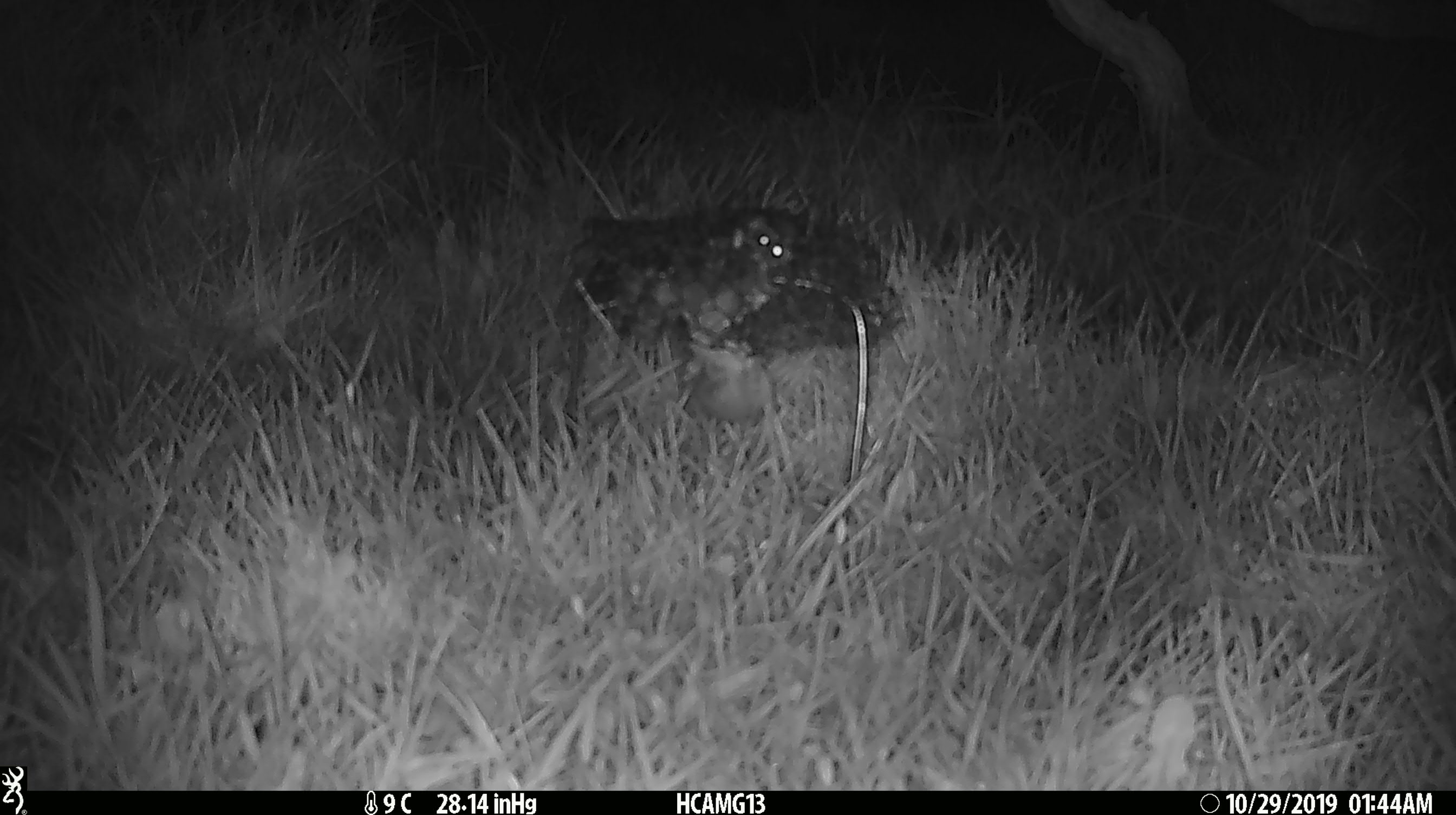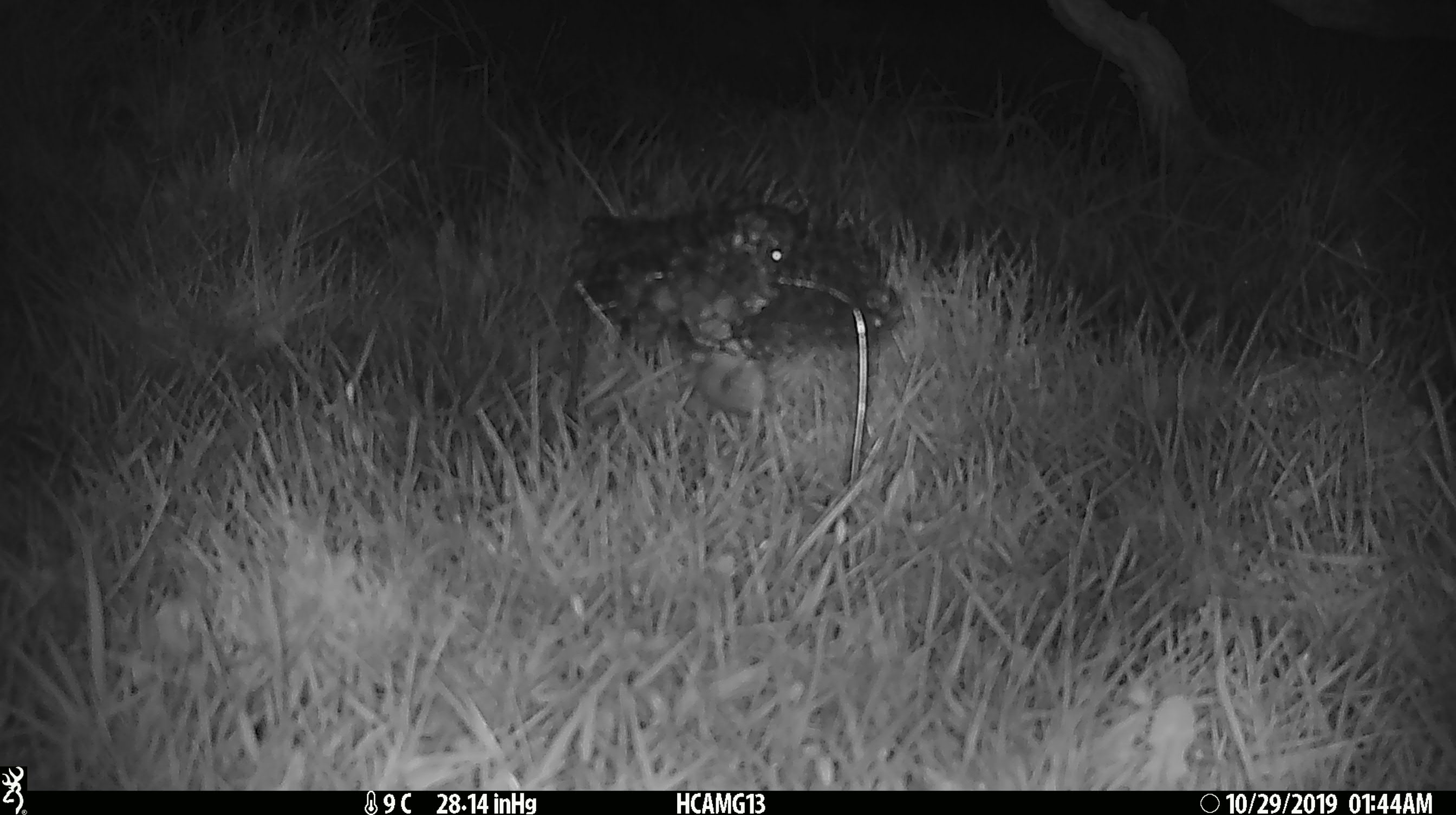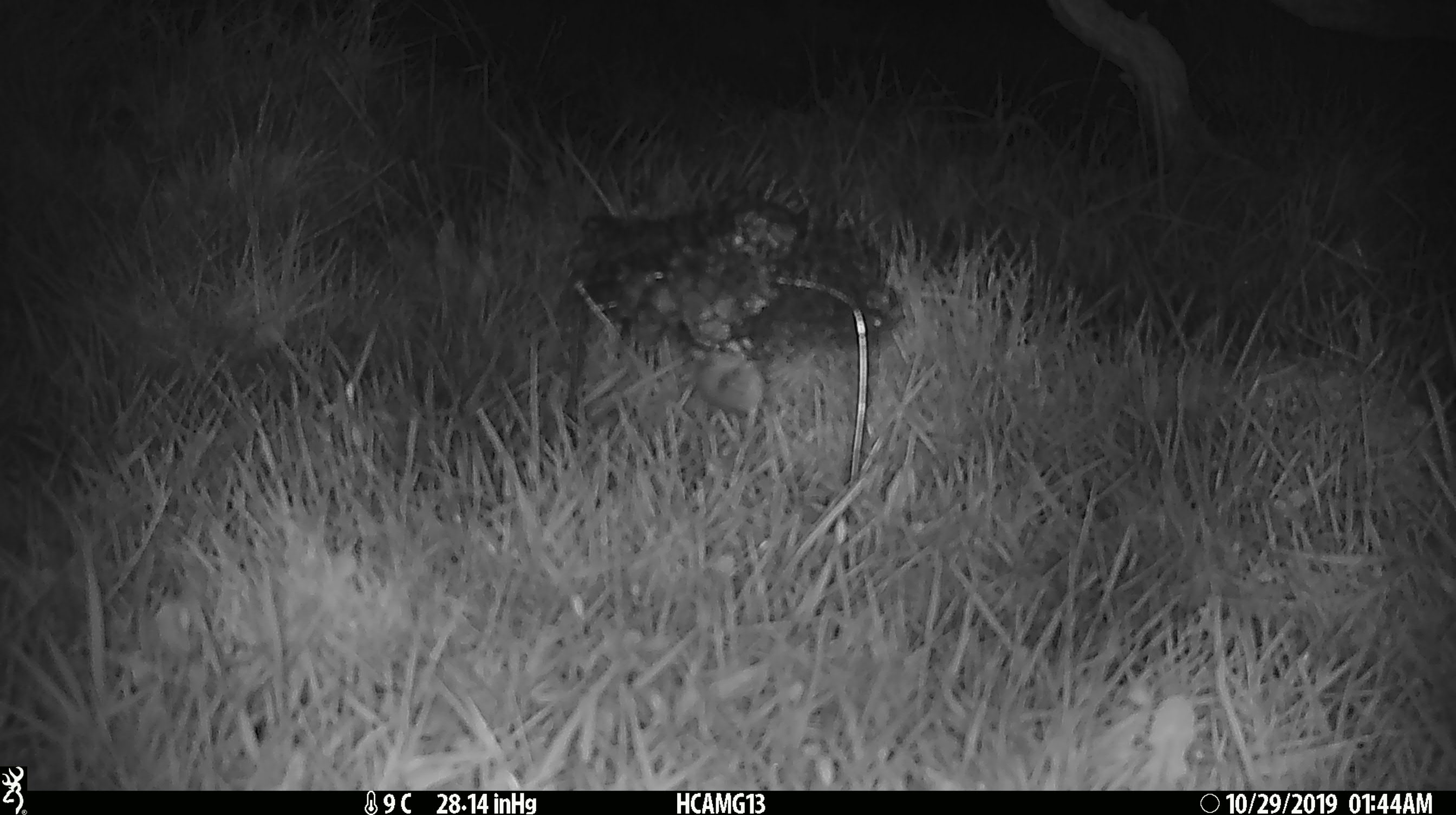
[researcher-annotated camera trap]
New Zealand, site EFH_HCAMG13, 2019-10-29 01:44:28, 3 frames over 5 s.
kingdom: Animalia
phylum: Chordata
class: Mammalia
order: Rodentia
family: Muridae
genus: Mus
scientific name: Mus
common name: mouse